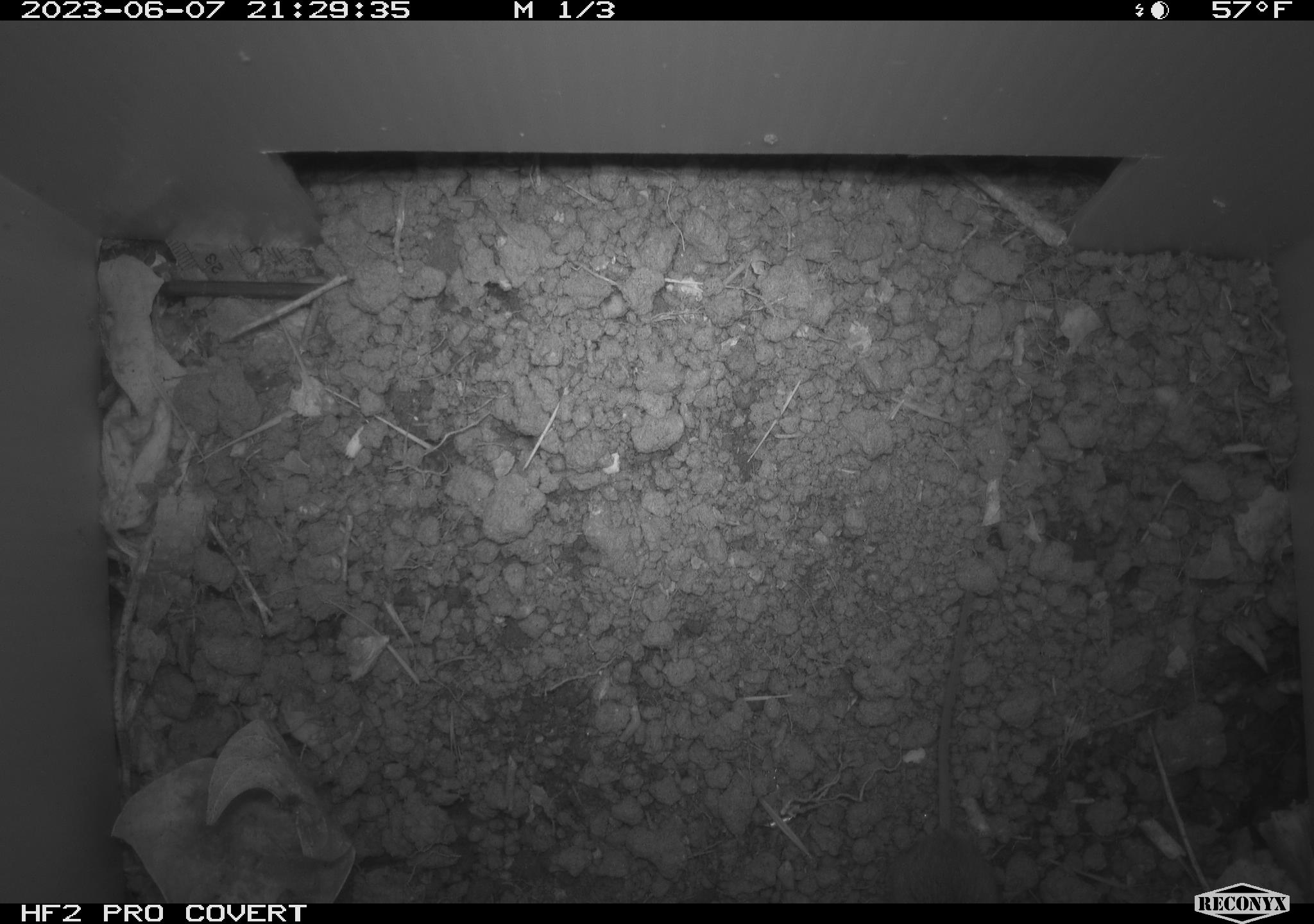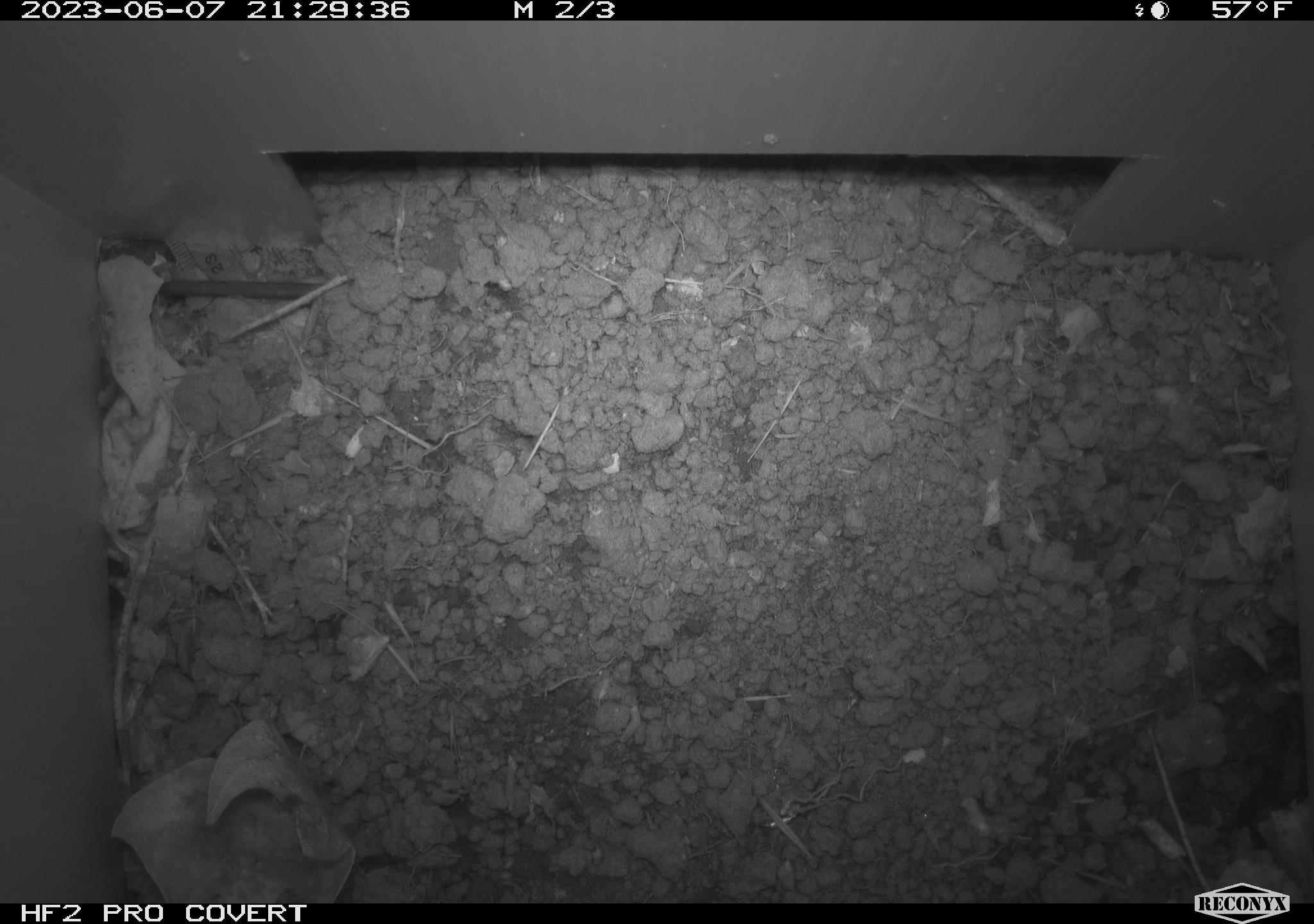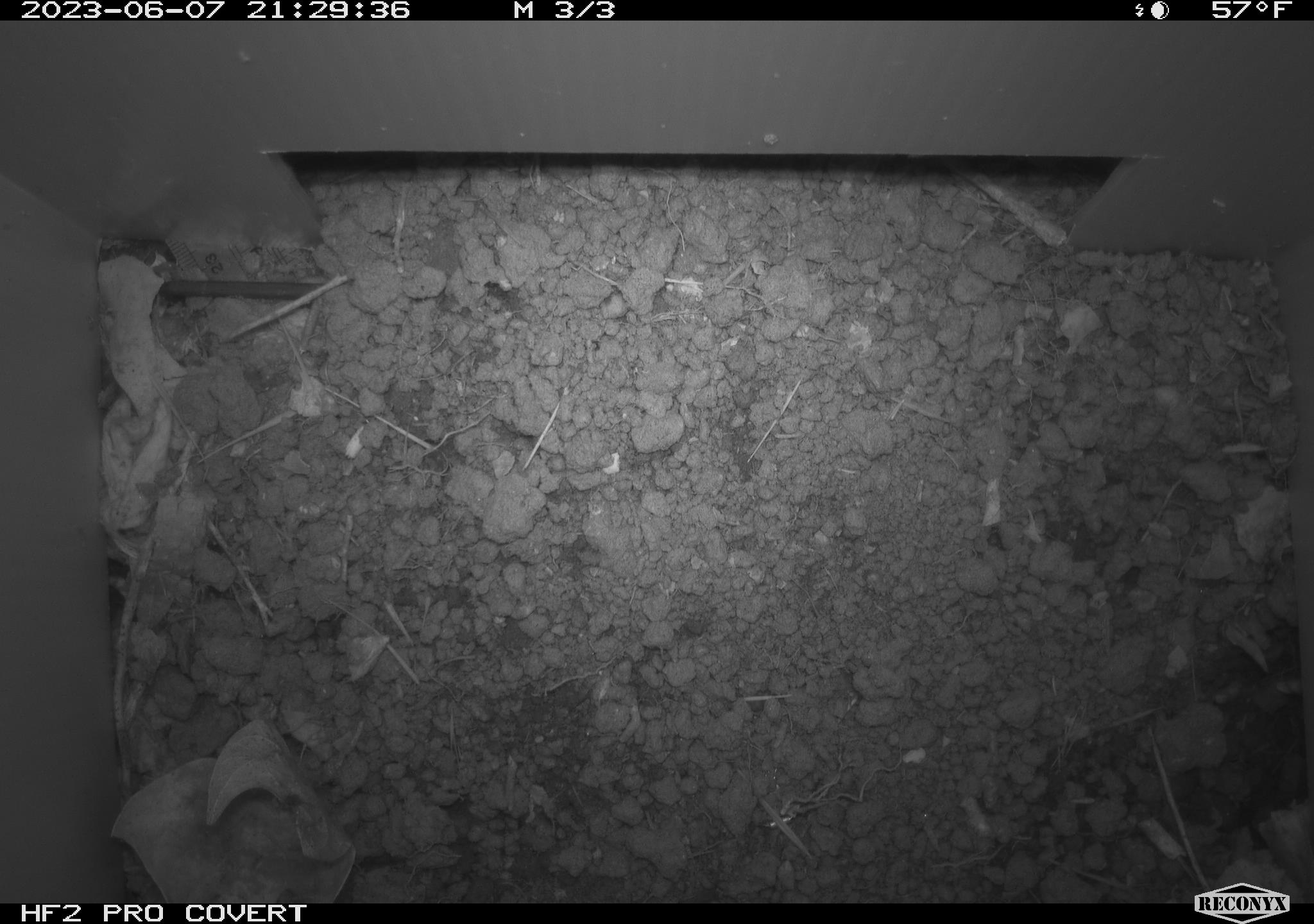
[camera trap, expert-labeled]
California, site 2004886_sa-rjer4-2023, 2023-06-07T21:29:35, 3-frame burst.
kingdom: Animalia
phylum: Chordata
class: Mammalia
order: Rodentia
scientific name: Rodentia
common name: mouse species